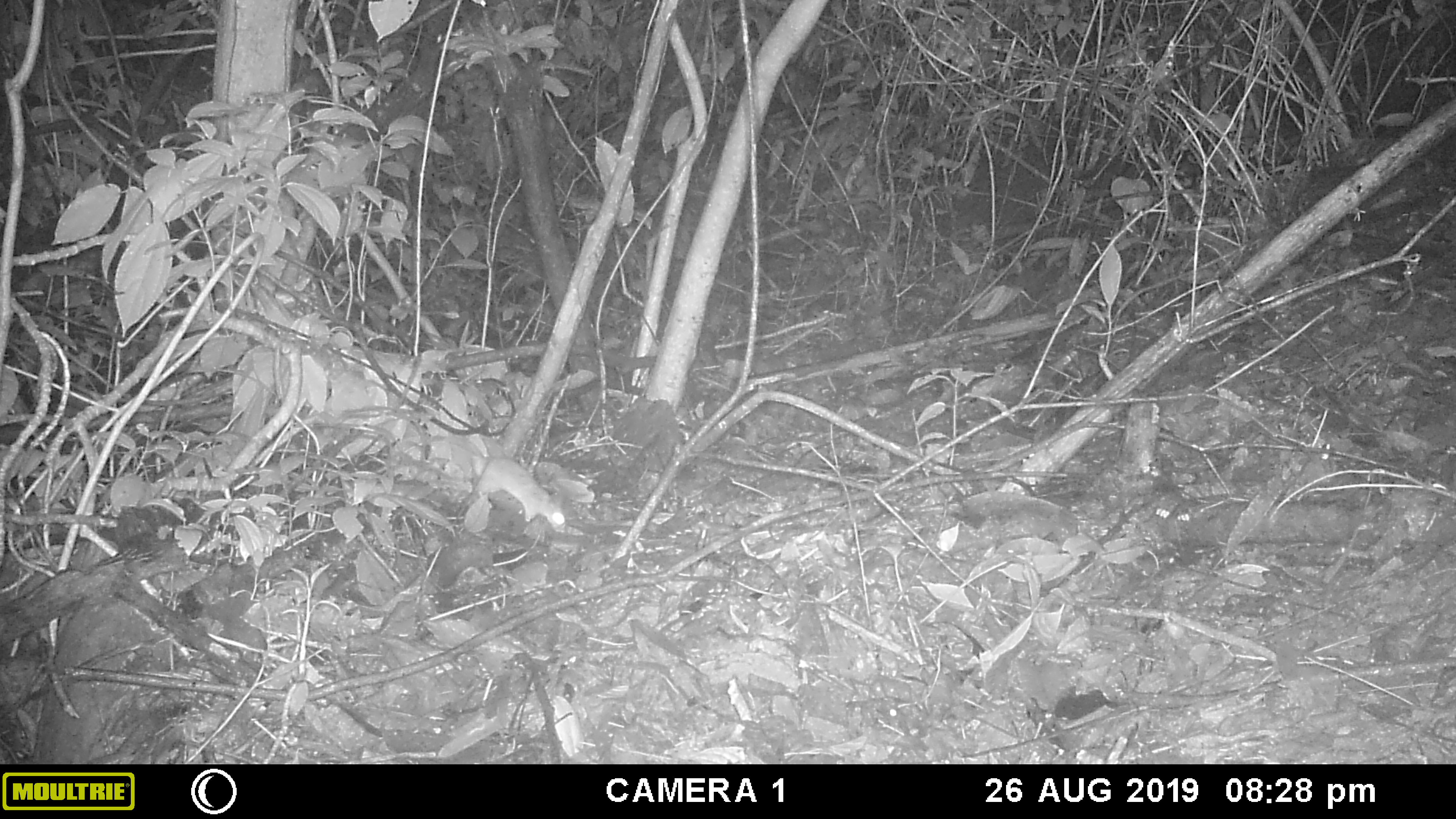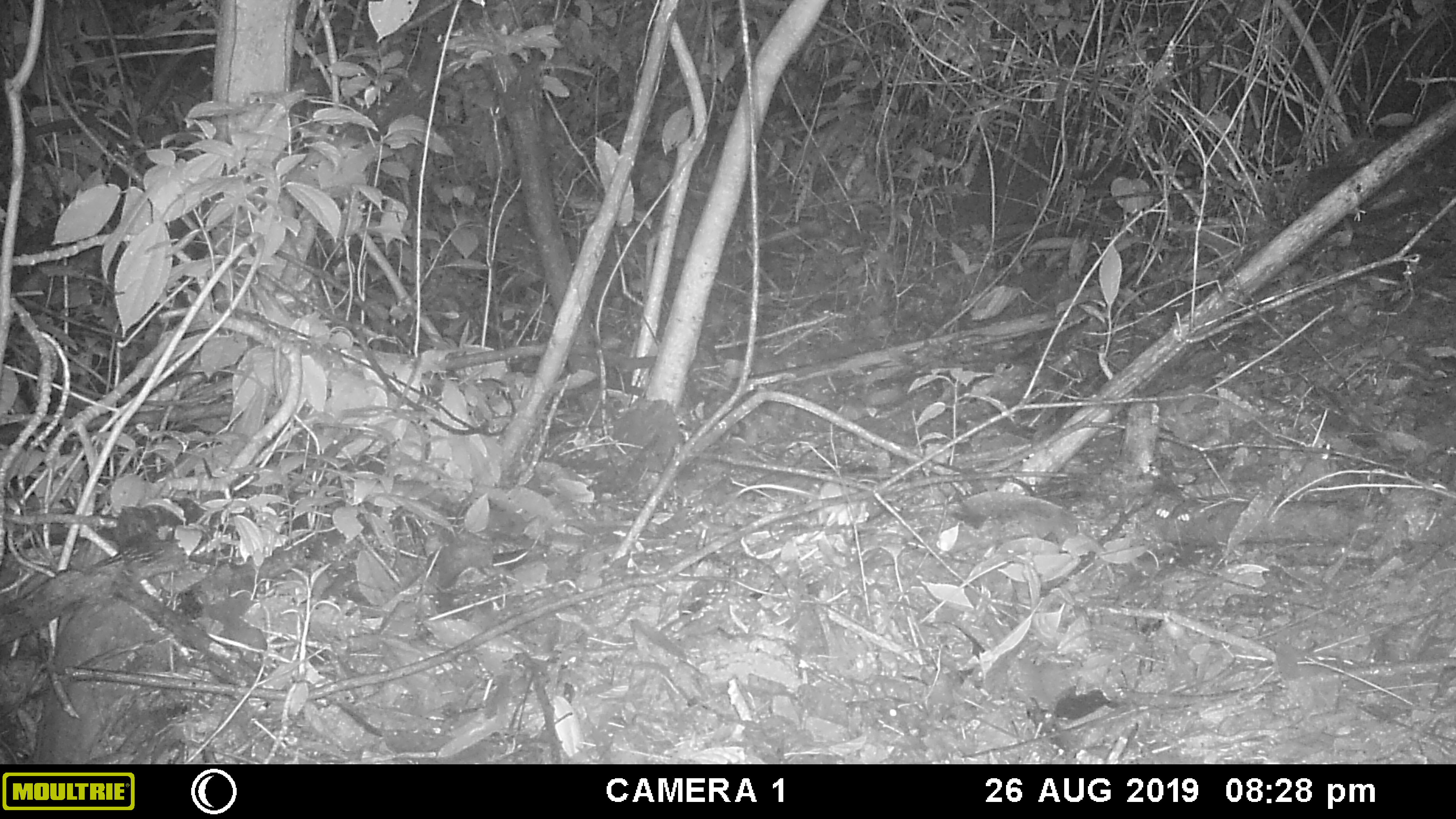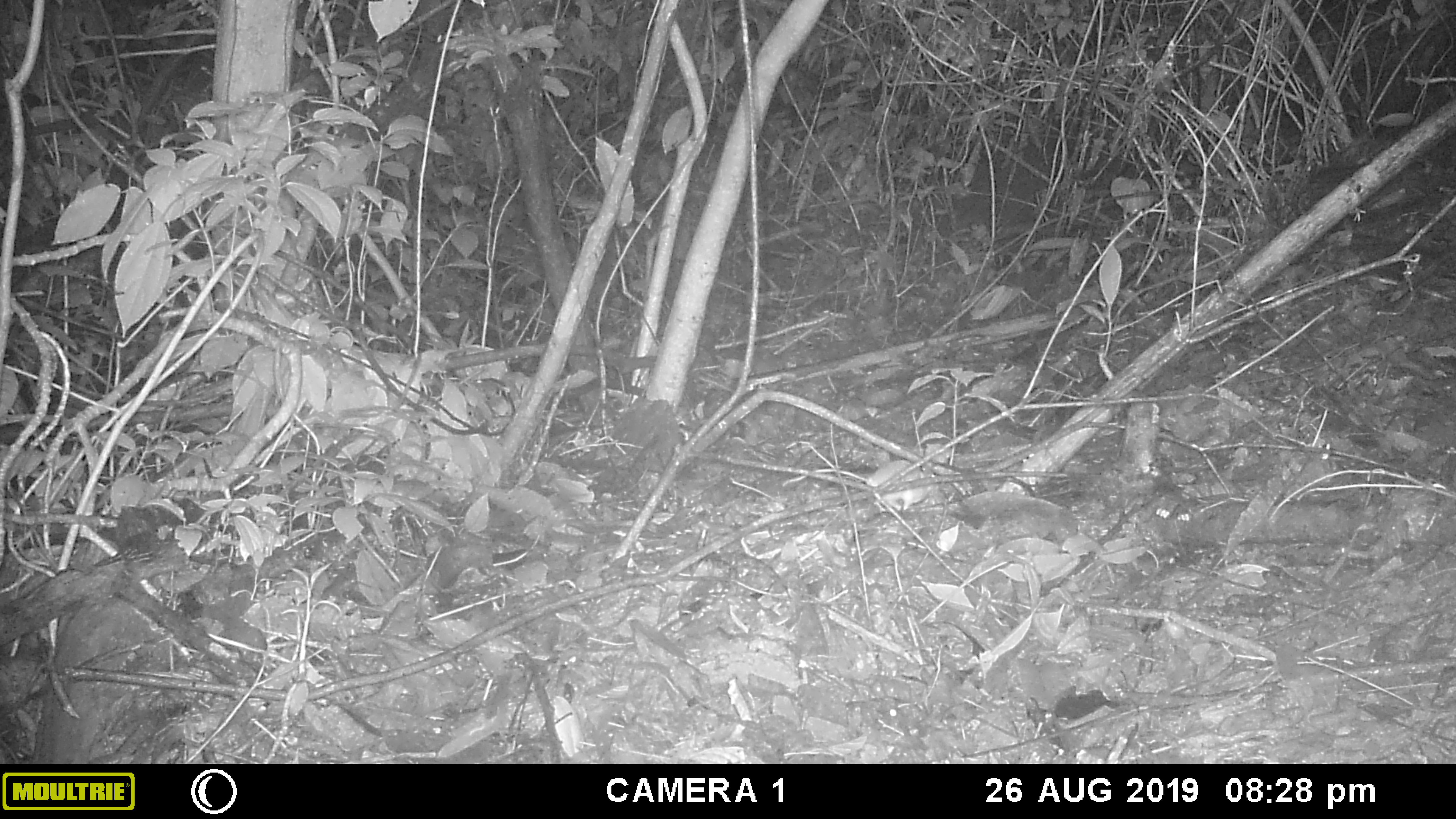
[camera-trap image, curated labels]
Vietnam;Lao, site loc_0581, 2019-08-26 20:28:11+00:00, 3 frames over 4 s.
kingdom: Animalia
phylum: Chordata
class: Mammalia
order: Rodentia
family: Muridae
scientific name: Muridae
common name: old-world mice and rats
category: unidentified murid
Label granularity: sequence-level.